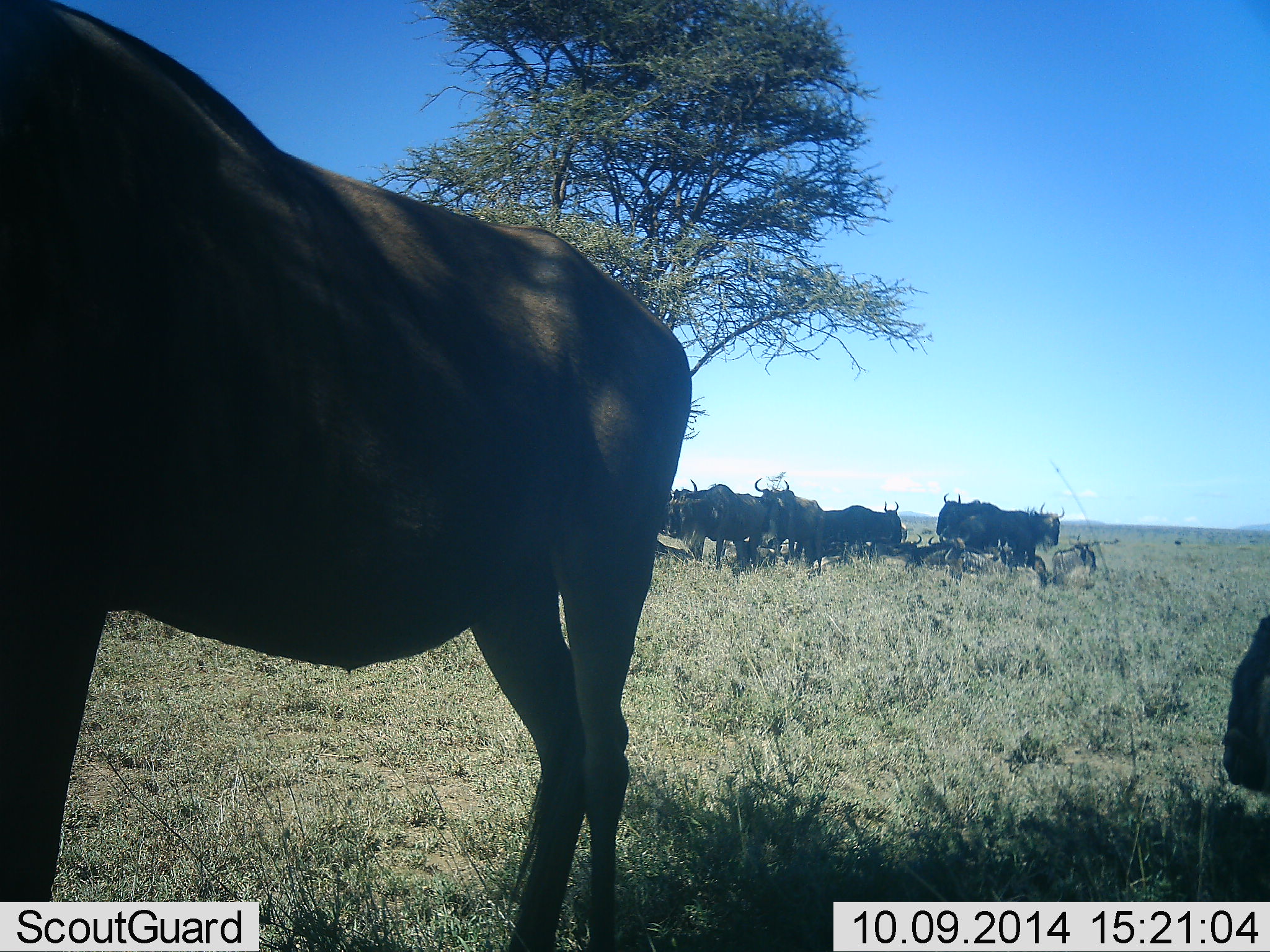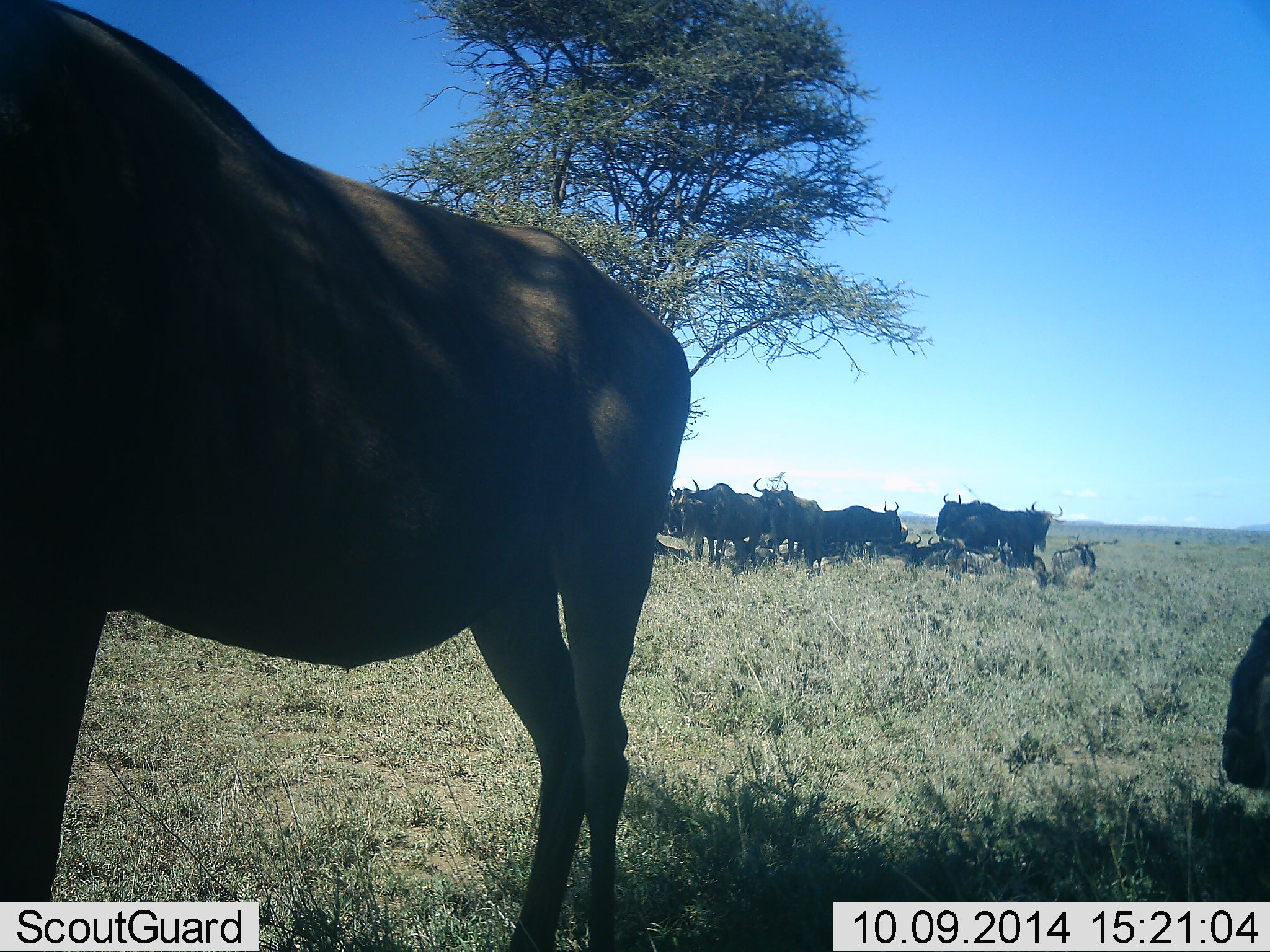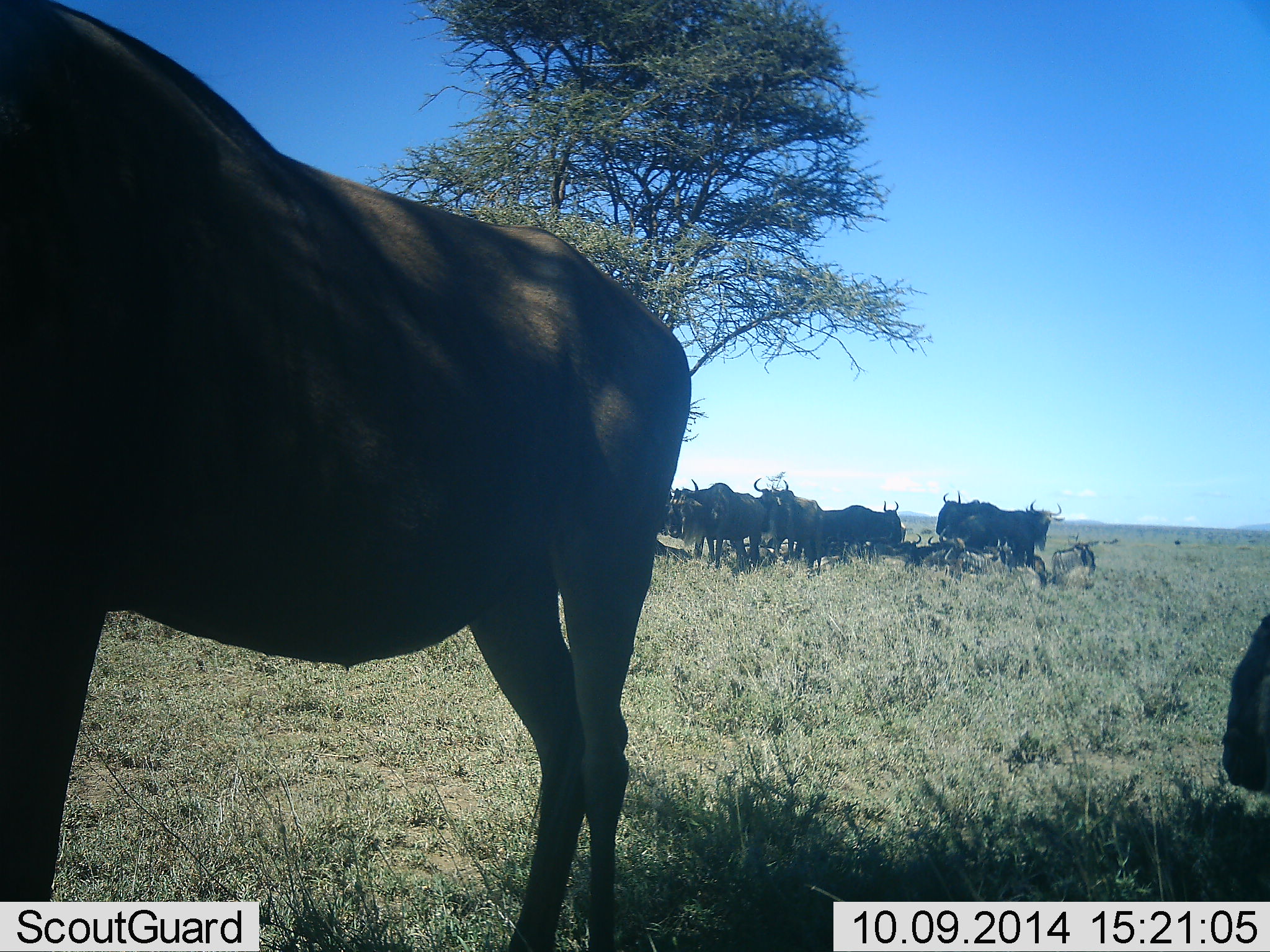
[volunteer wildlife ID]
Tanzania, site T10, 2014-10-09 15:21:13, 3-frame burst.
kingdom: Animalia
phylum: Chordata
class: Mammalia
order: Artiodactyla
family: Bovidae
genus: Connochaetes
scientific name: Connochaetes taurinus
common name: blue wildebeest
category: wildebeest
Wildebeest (blue wildebeest) (Connochaetes taurinus), count 11-50. Behavior (volunteer vote fractions): standing 70%, resting 90%, moving 10%, interacting 20%. Young present (vote fraction): 0%. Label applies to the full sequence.